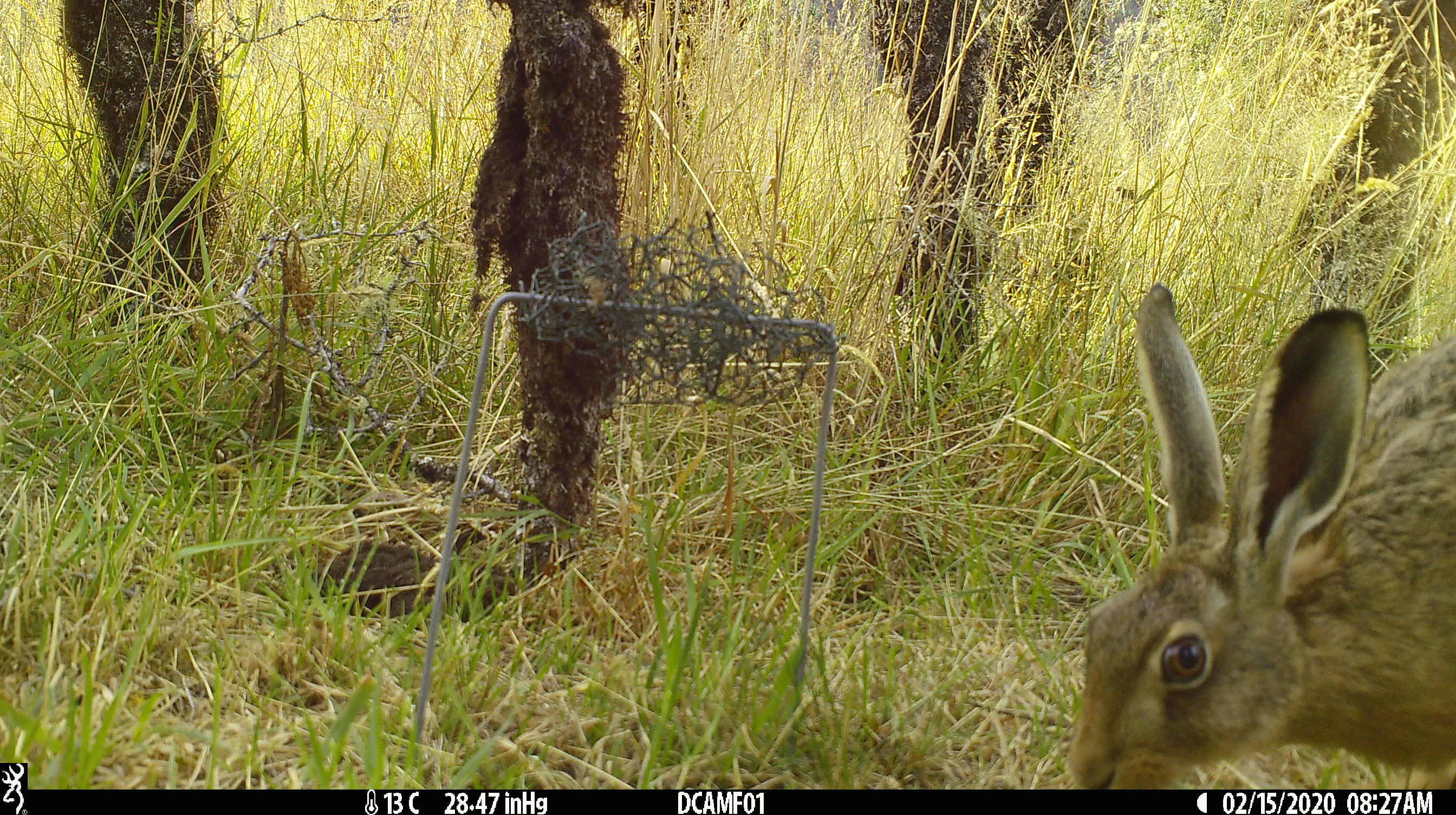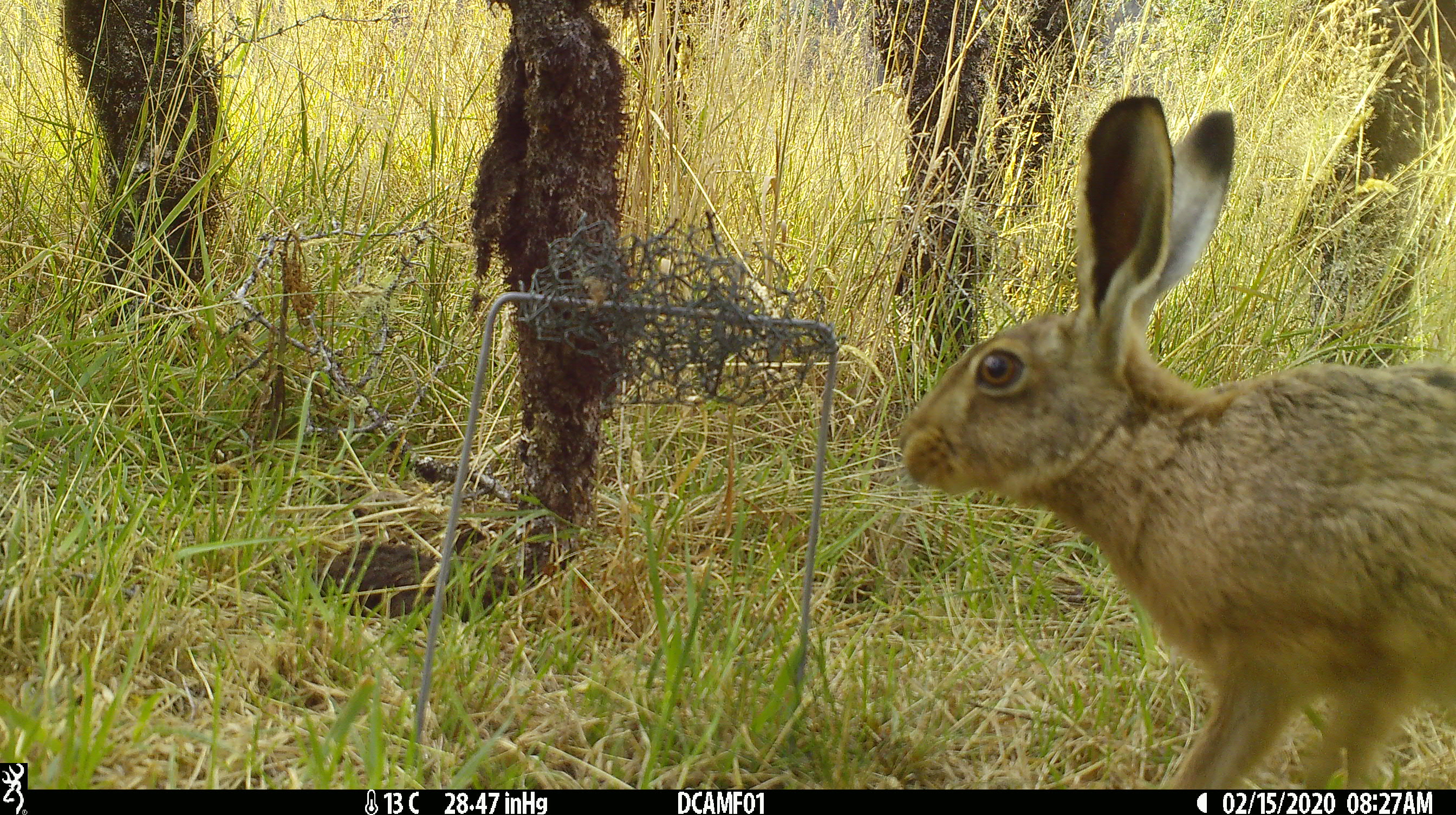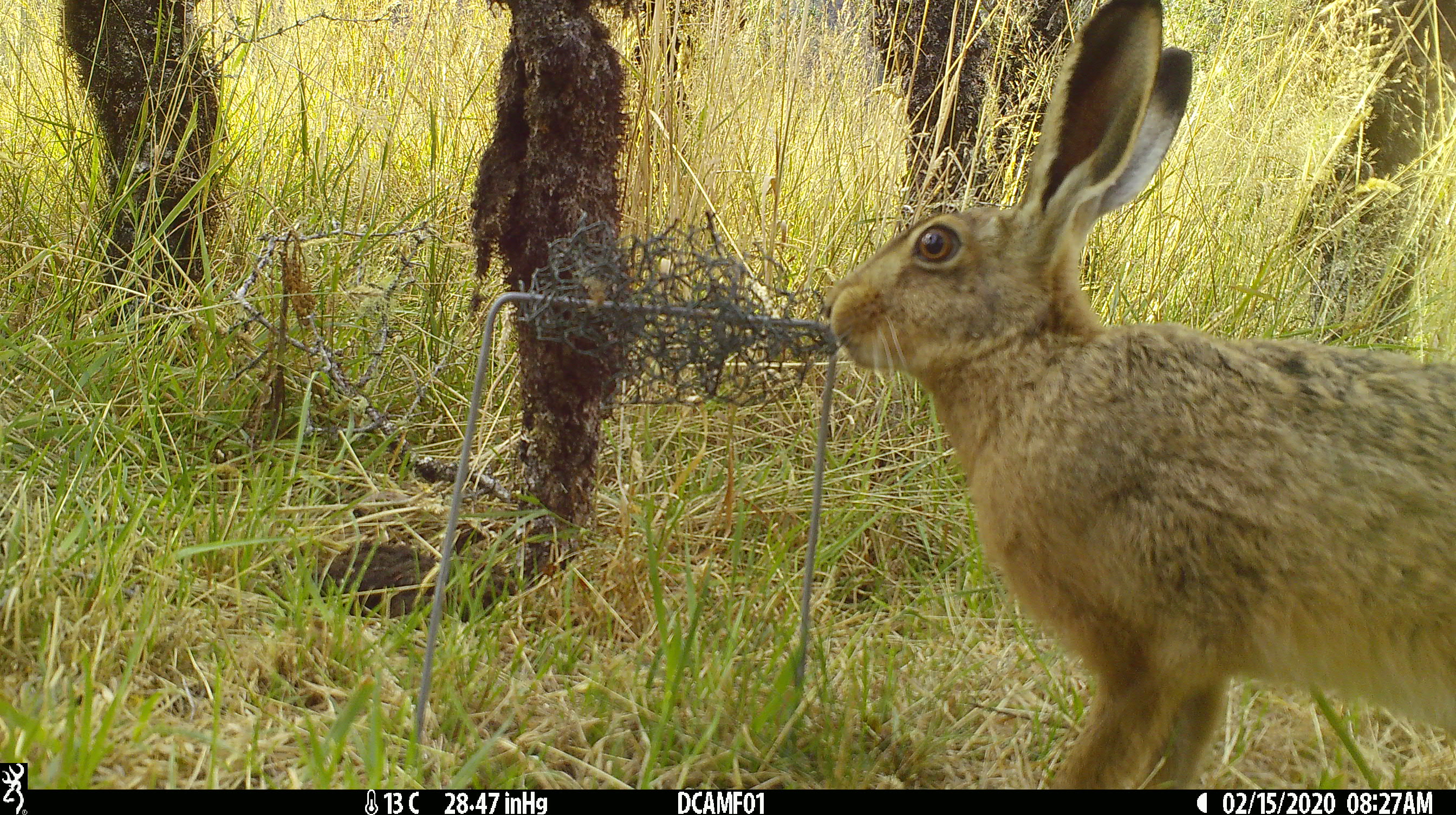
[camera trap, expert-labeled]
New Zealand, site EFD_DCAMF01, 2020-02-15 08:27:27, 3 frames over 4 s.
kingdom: Animalia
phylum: Chordata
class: Mammalia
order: Lagomorpha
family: Leporidae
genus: Lepus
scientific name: Lepus europaeus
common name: brown hare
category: hare